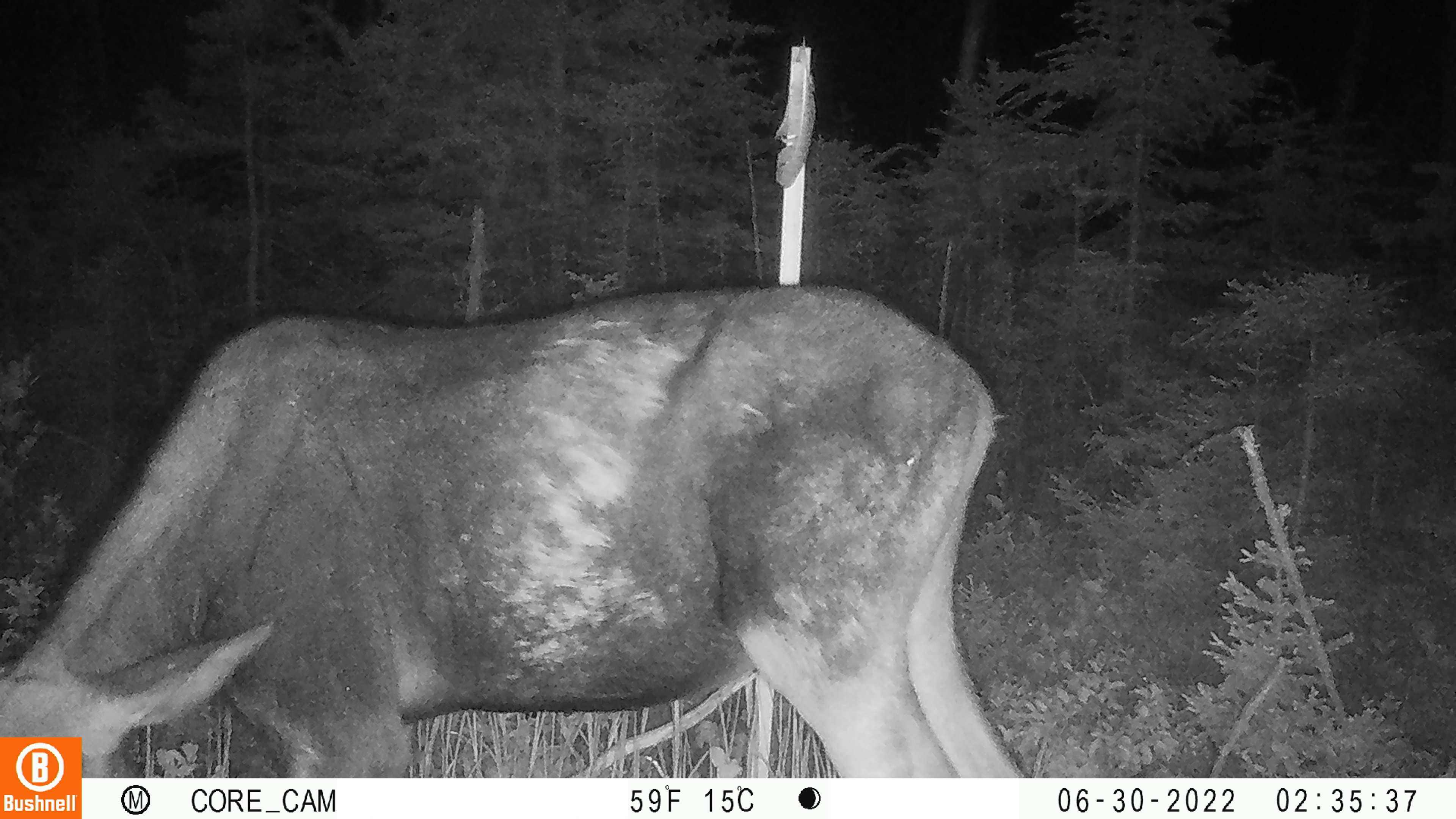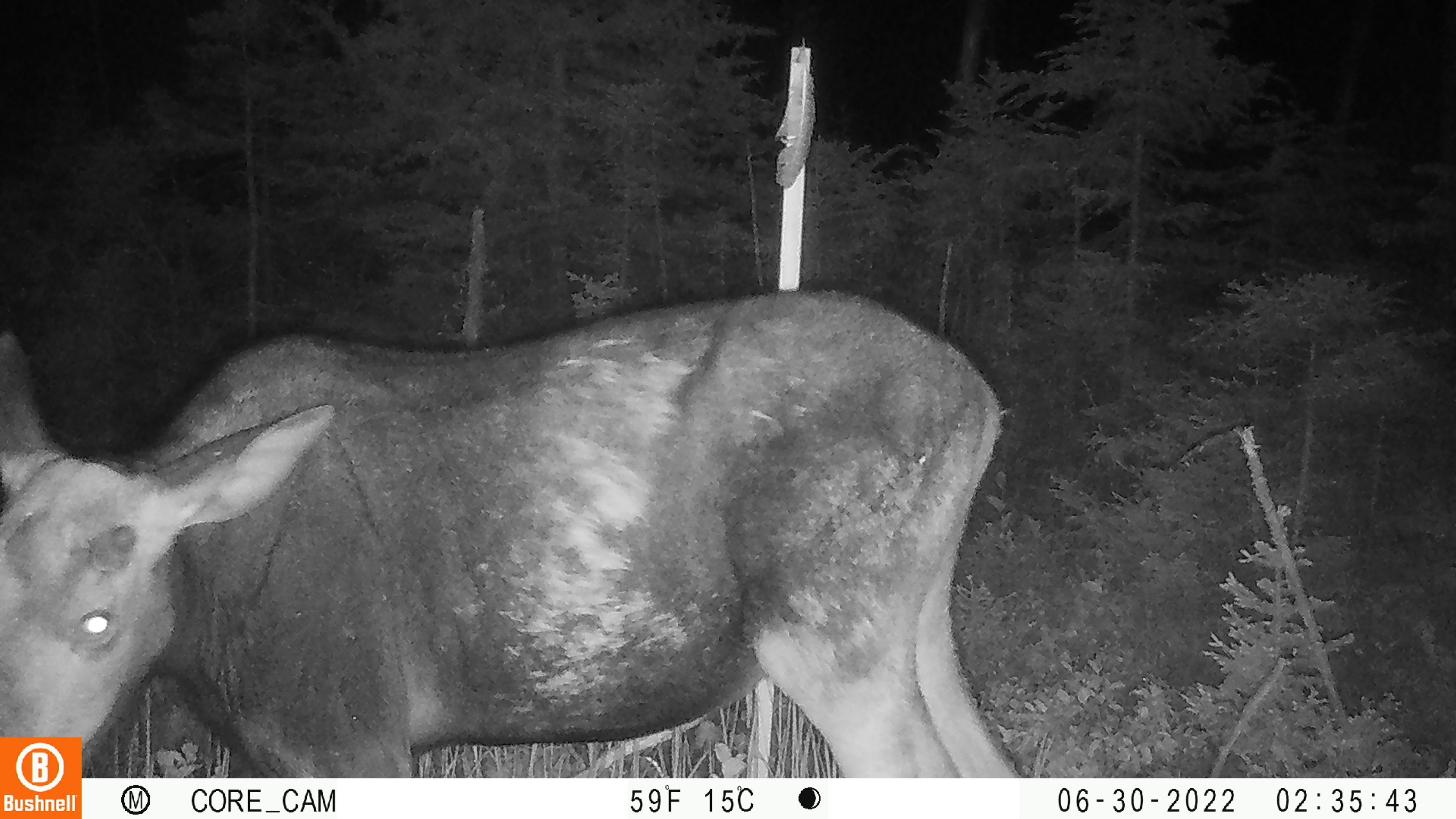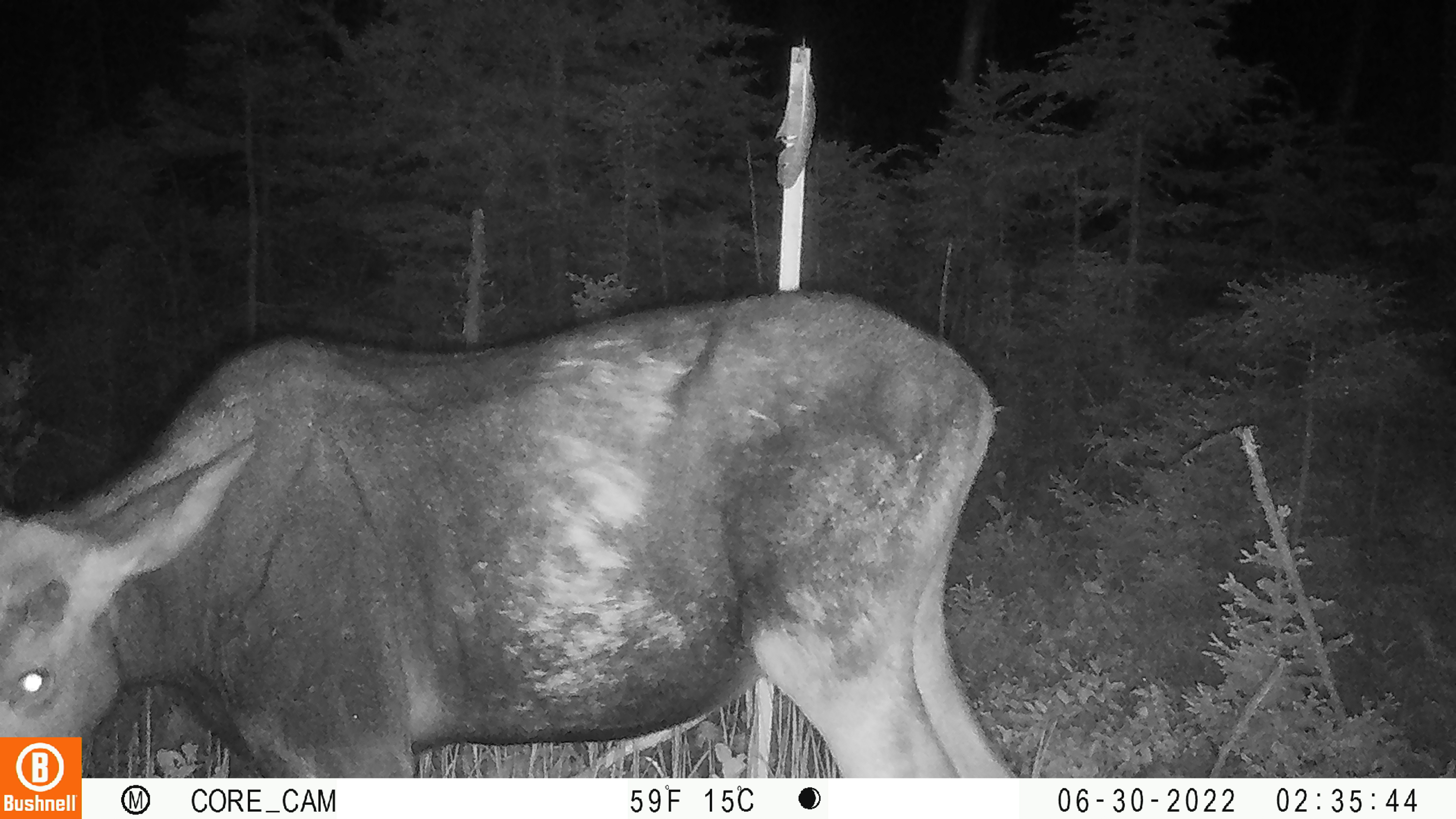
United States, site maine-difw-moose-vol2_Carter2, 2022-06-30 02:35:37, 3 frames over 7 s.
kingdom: Animalia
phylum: Chordata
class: Mammalia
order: Artiodactyla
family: Cervidae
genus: Alces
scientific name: Alces alces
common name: moose